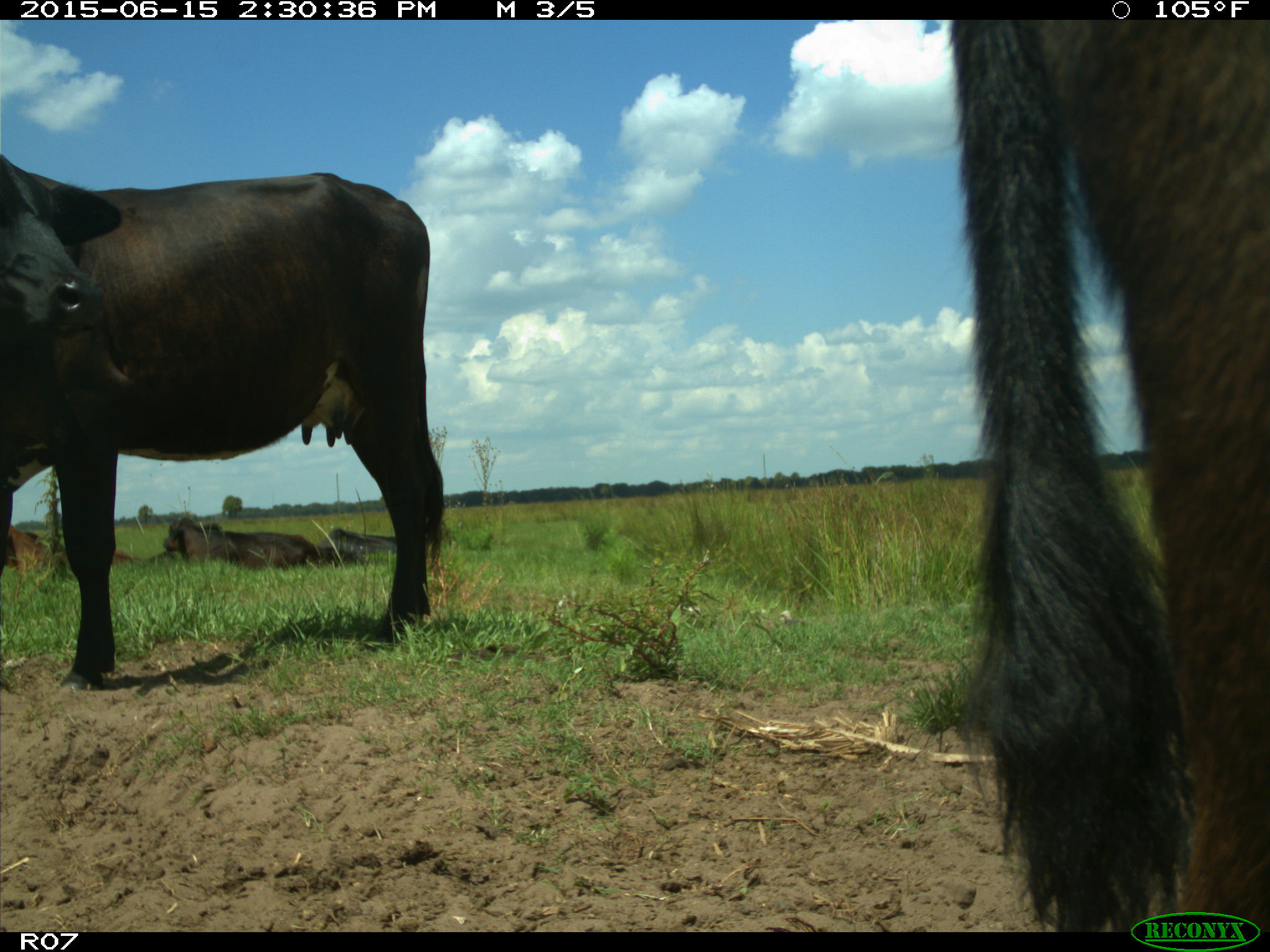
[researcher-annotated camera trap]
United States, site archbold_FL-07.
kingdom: Animalia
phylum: Chordata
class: Mammalia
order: Artiodactyla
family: Bovidae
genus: Bos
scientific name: Bos taurus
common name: domestic cow